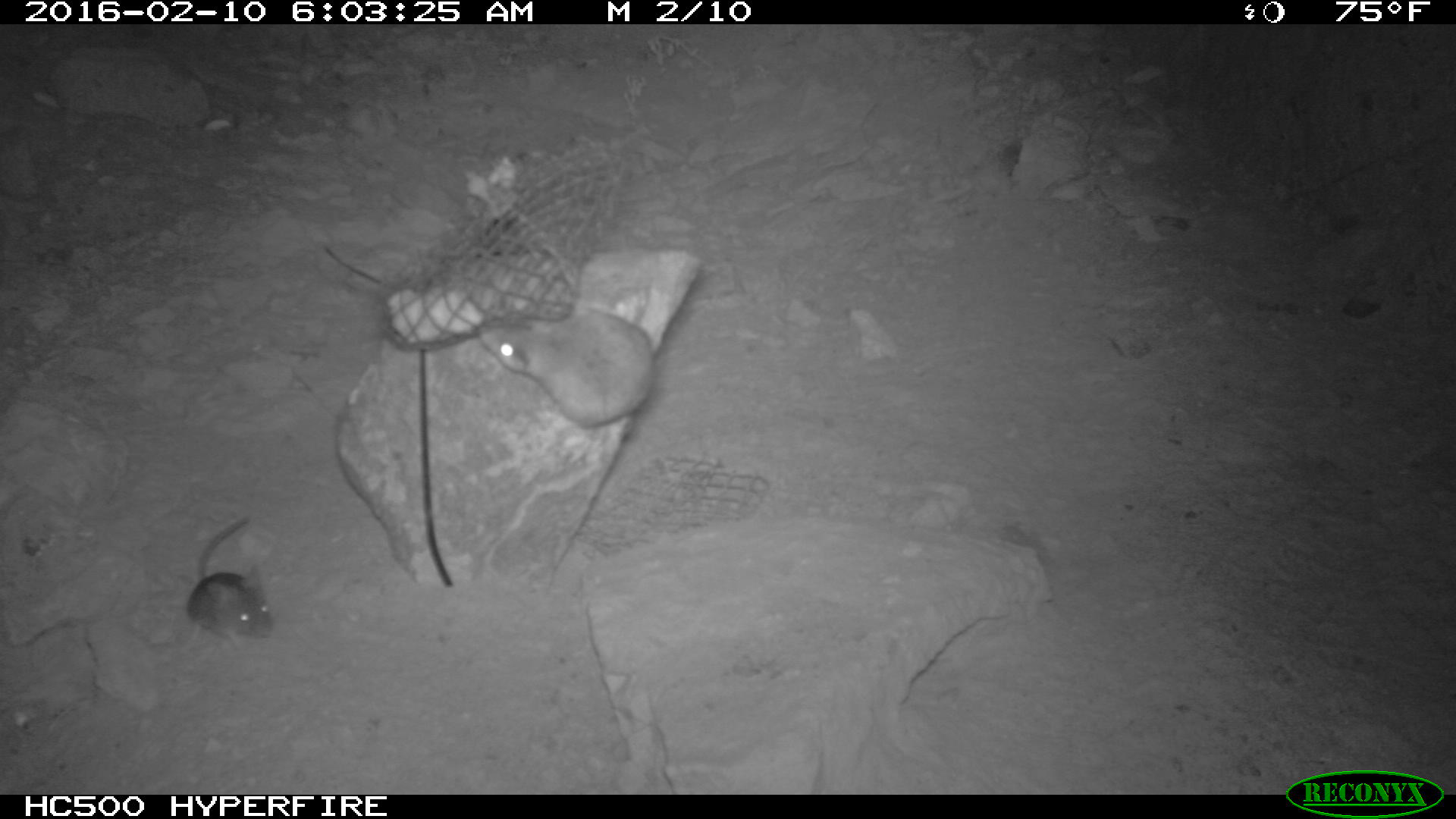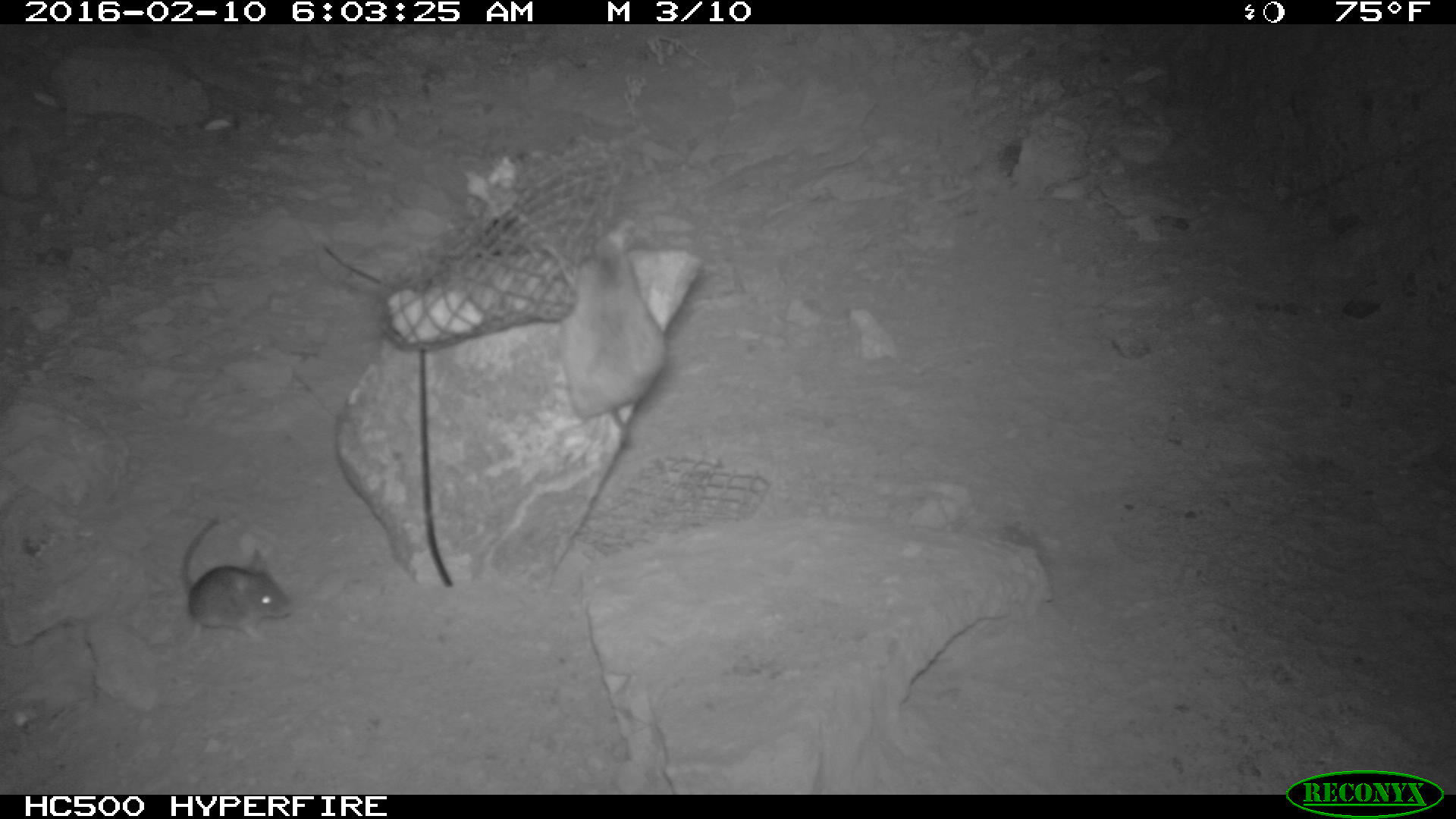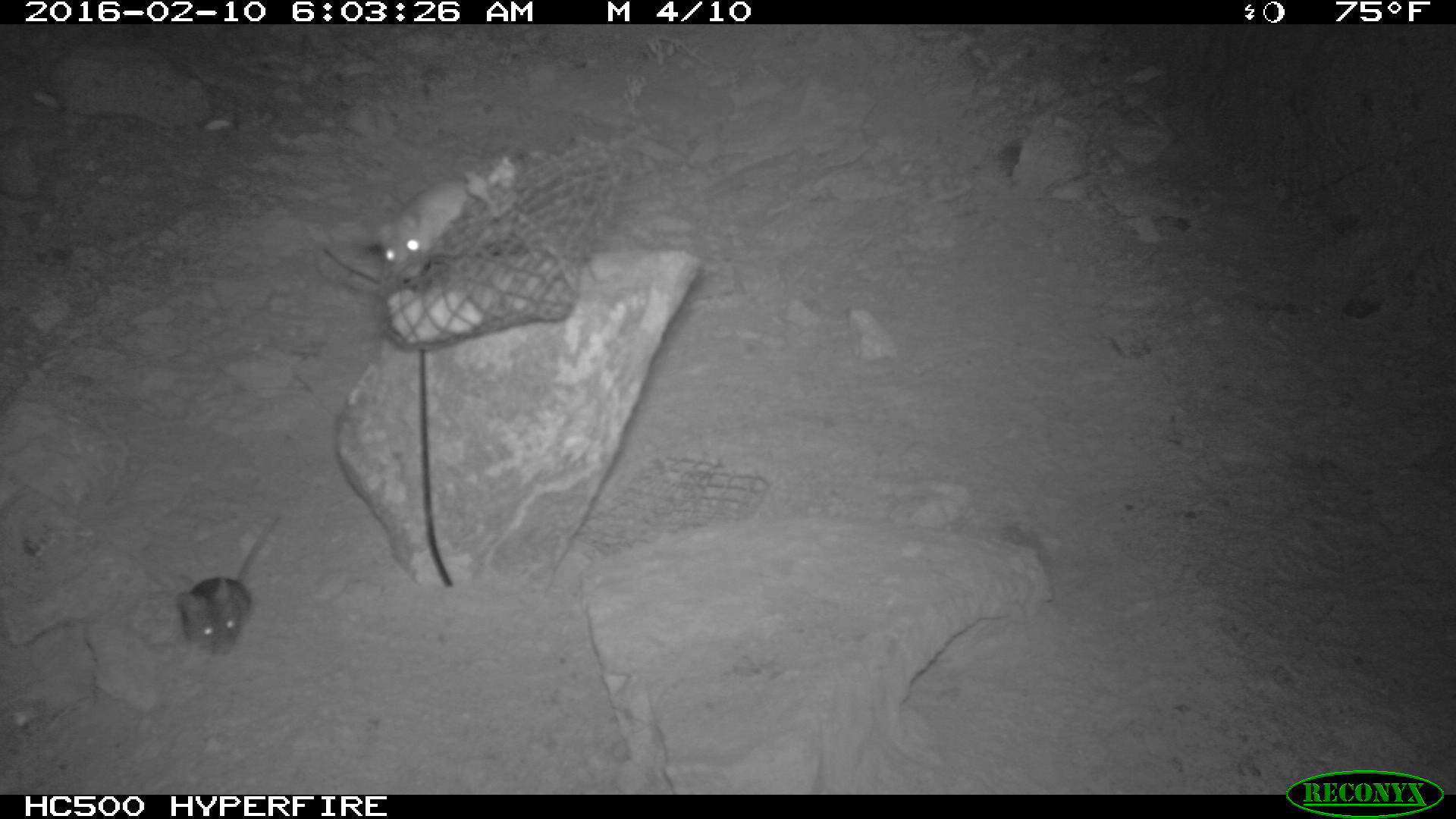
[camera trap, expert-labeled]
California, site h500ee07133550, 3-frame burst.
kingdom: Animalia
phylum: Chordata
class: Mammalia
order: Rodentia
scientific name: Rodentia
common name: rodent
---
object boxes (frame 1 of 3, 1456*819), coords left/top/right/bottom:
rodent: 478/309/654/428; 187/517/272/649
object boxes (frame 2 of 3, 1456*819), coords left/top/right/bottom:
rodent: 543/221/667/446; 182/514/290/645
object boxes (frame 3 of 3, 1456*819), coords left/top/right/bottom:
rodent: 174/513/280/656; 373/177/471/282